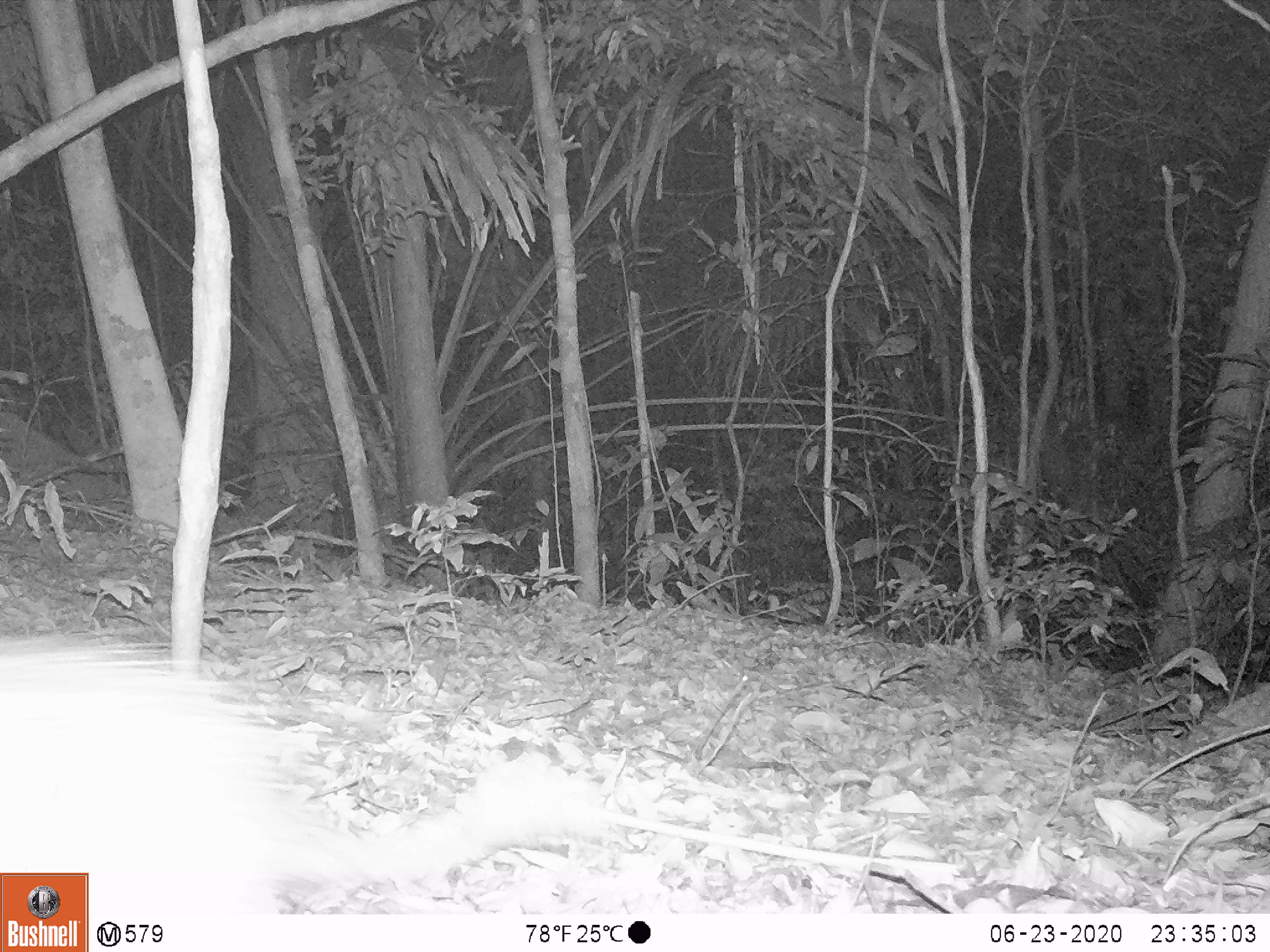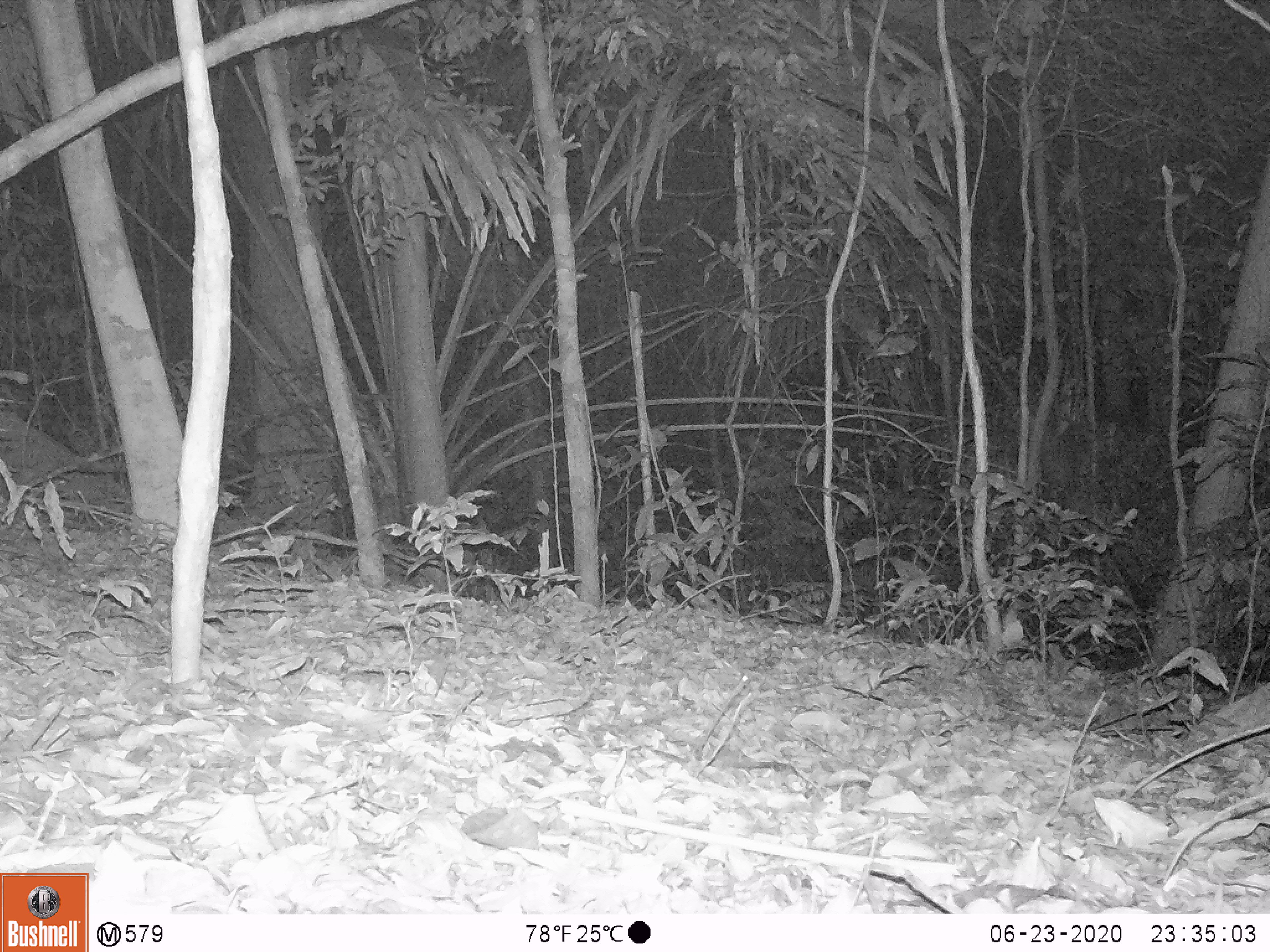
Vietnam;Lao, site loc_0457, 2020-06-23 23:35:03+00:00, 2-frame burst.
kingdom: Animalia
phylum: Chordata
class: Mammalia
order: Rodentia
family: Hystricidae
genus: Atherurus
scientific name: Atherurus macrourus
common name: asiatic brush-tailed porcupine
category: asiatic brush tailed porcupine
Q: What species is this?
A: Asiatic brush tailed porcupine (asiatic brush-tailed porcupine) (Atherurus macrourus).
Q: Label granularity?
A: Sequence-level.